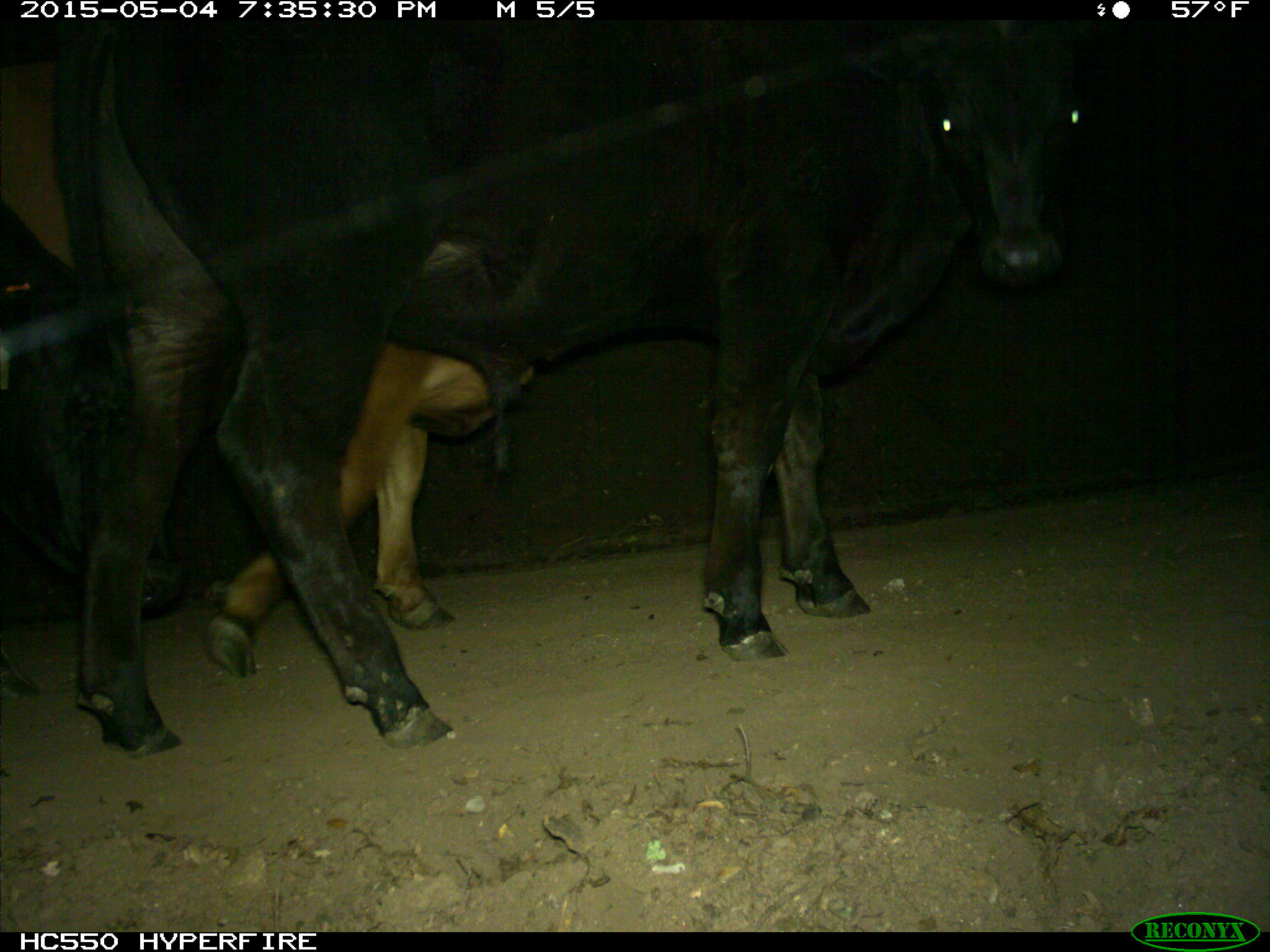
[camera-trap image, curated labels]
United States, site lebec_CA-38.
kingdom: Animalia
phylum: Chordata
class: Mammalia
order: Artiodactyla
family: Bovidae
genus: Bos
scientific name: Bos taurus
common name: domestic cow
Bos taurus (domestic cow).